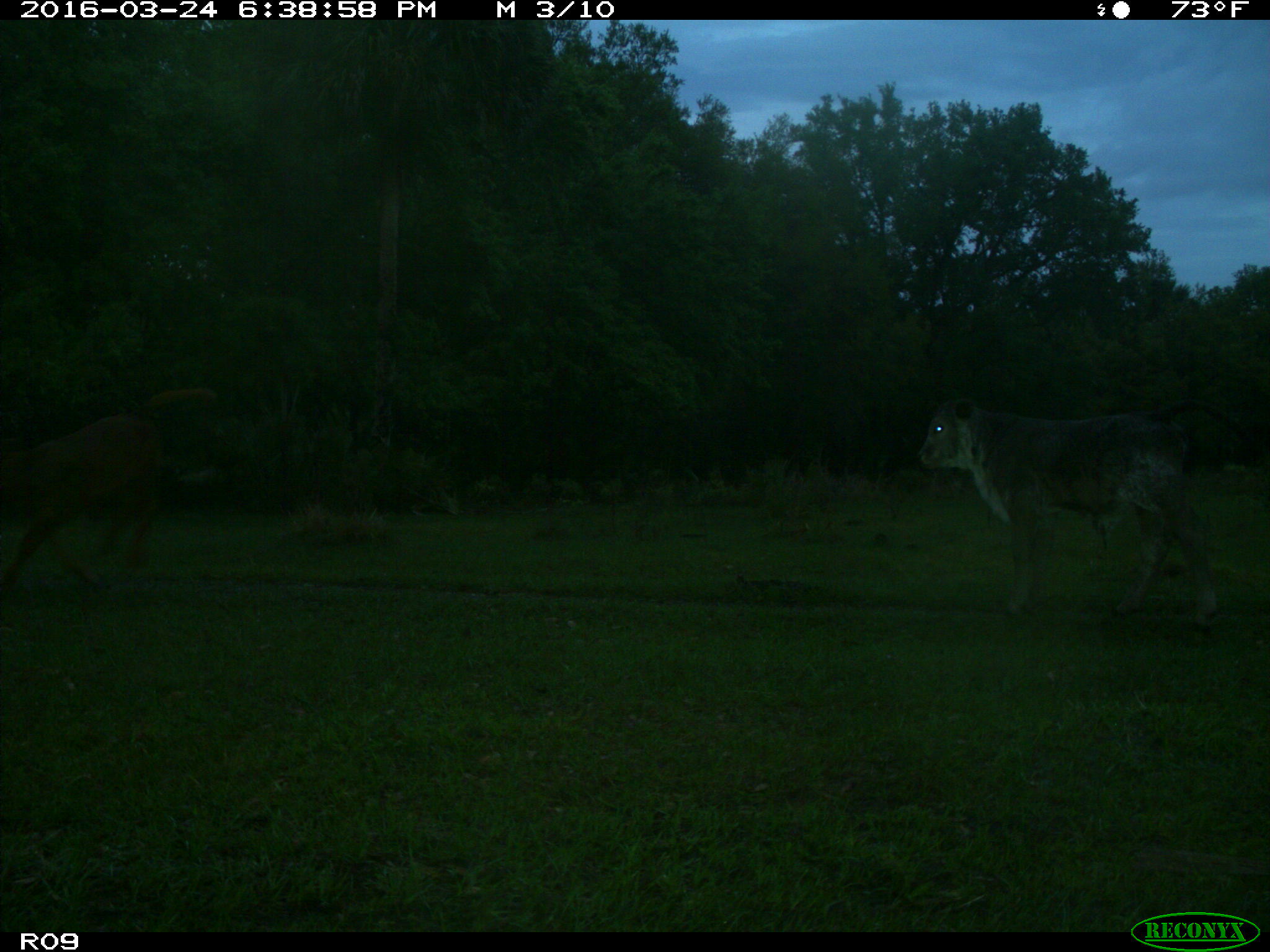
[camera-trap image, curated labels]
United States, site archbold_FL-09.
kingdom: Animalia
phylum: Chordata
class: Mammalia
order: Artiodactyla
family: Bovidae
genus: Bos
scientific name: Bos taurus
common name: domestic cow